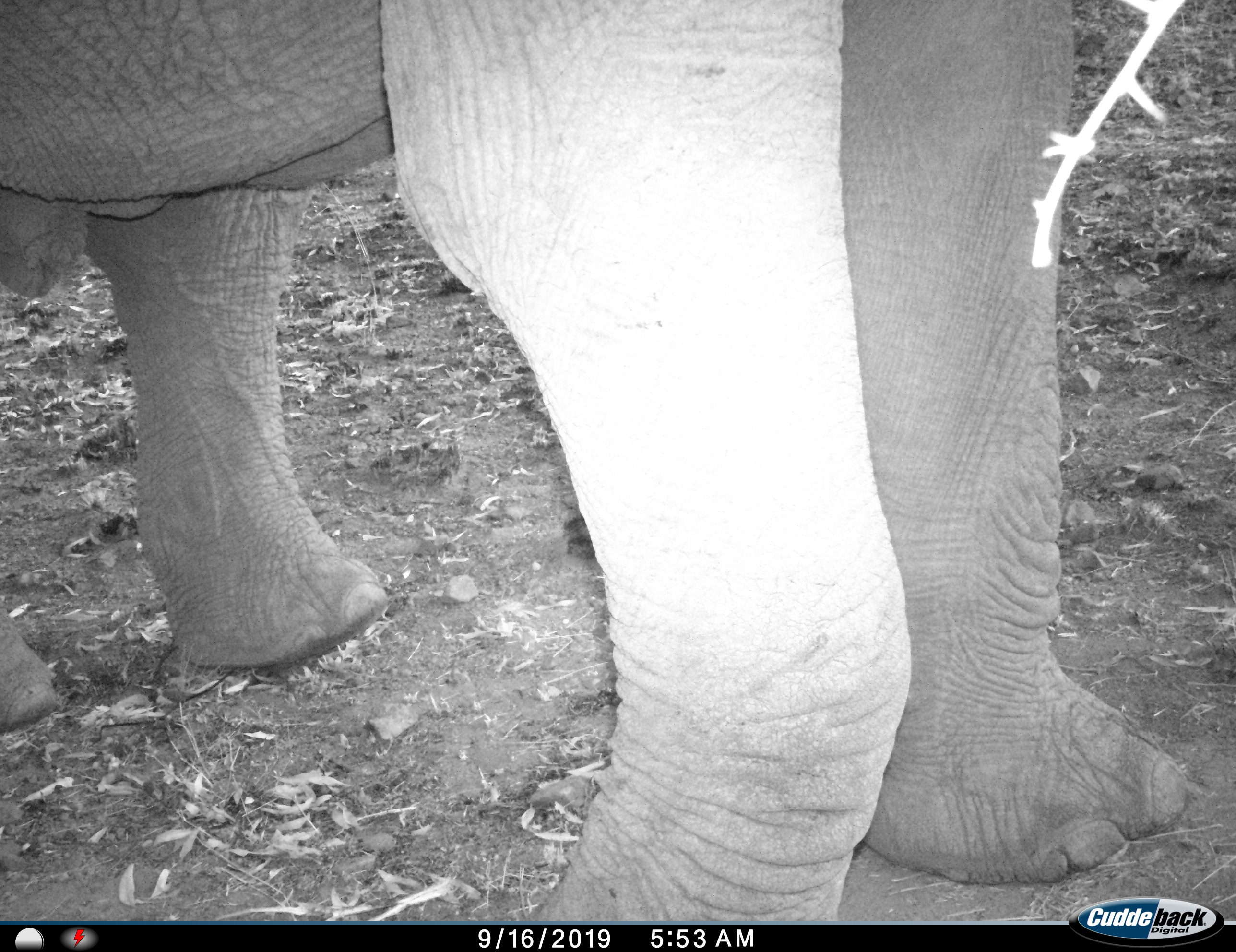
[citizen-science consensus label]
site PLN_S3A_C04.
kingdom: Animalia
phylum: Chordata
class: Mammalia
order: Proboscidea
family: Elephantidae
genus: Loxodonta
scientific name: Loxodonta africana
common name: african bush elephant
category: elephant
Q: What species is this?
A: Elephant (african bush elephant) (Loxodonta africana).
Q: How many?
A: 1.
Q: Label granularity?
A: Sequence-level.